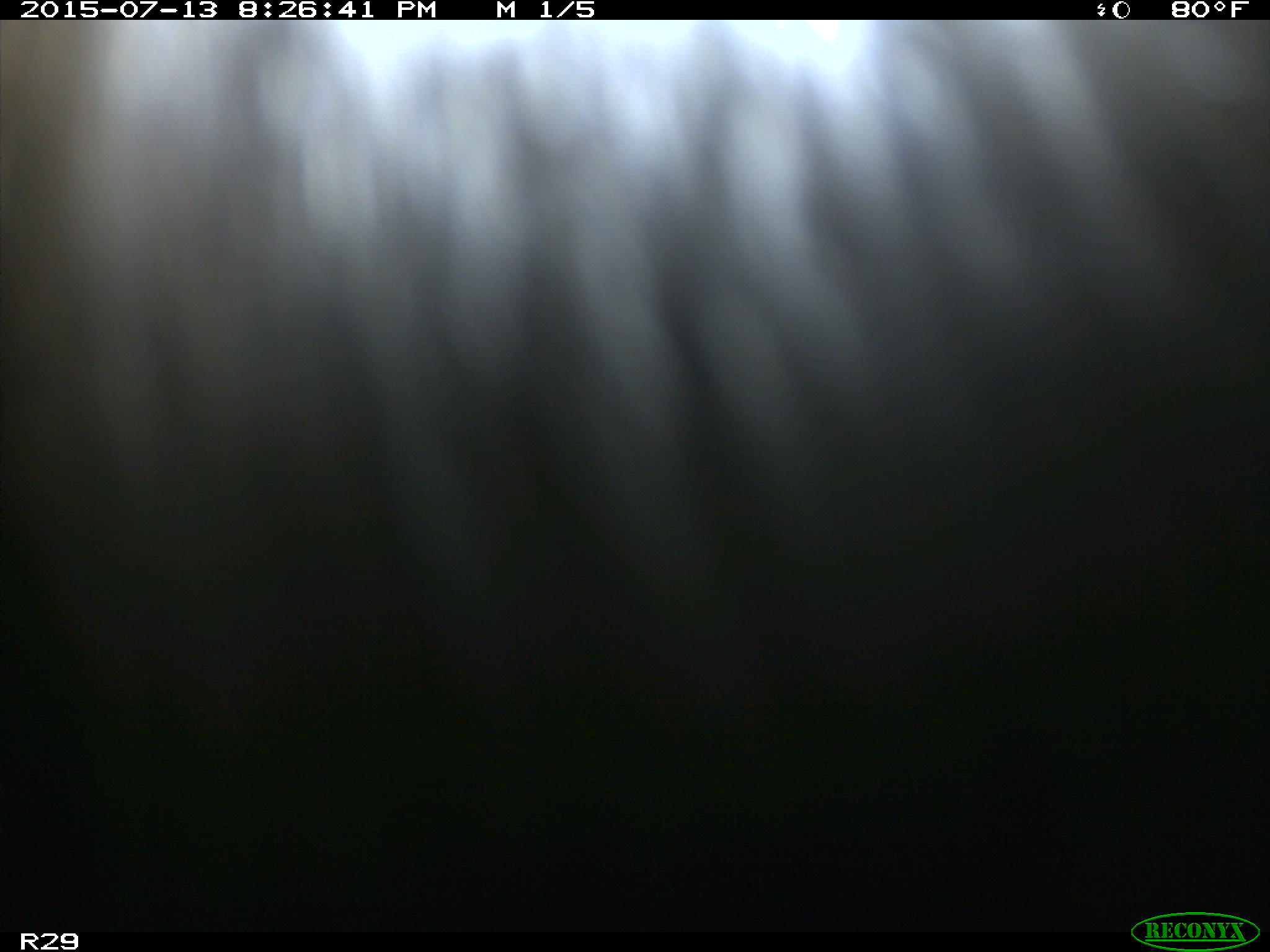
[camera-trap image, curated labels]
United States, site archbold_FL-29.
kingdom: Animalia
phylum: Chordata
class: Mammalia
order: Artiodactyla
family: Bovidae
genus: Bos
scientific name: Bos taurus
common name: domestic cow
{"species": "Bos taurus (domestic cow)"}